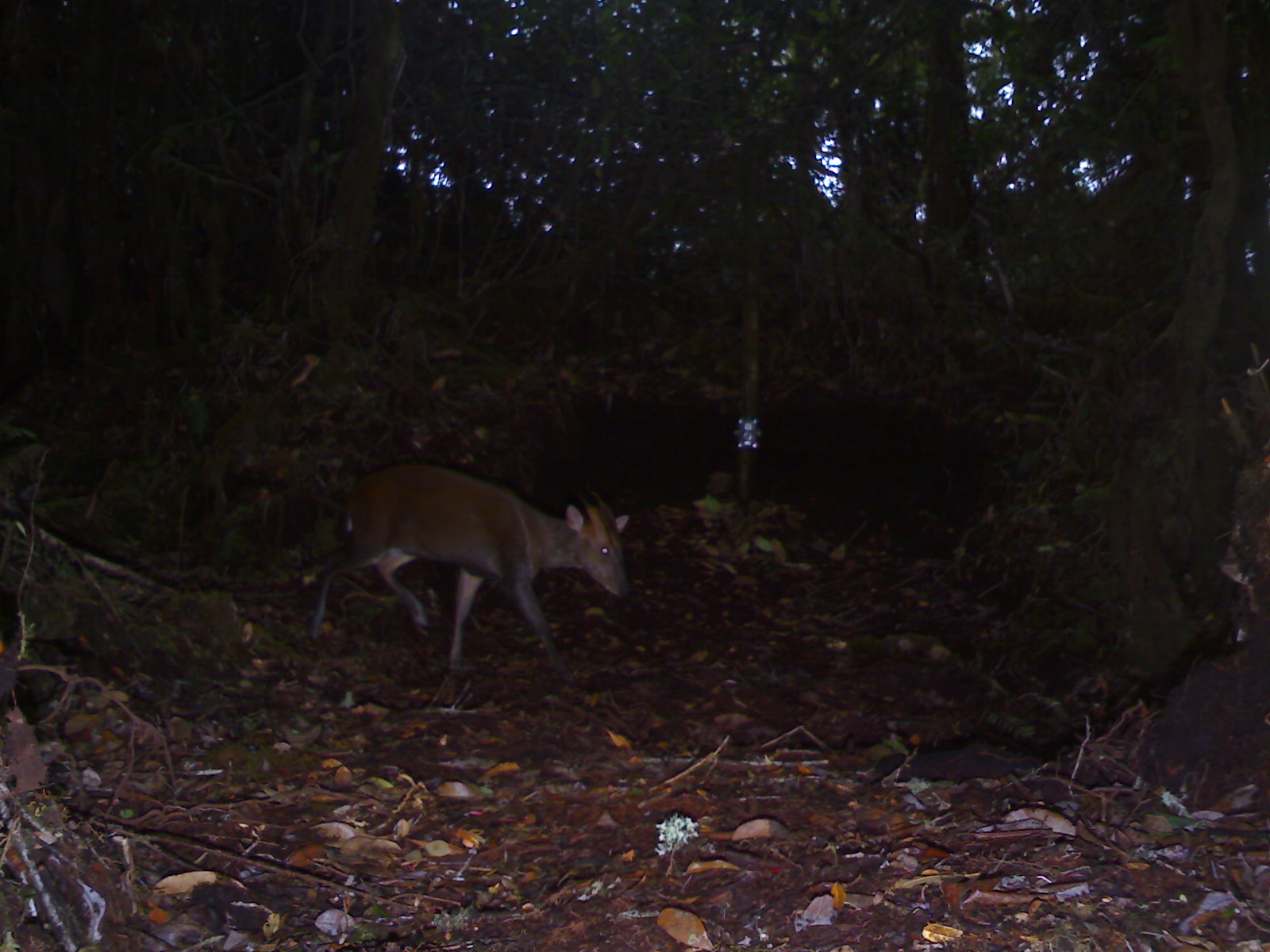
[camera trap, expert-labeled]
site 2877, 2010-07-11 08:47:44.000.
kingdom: Animalia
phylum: Chordata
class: Mammalia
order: Artiodactyla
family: Cervidae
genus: Muntiacus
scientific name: Muntiacus muntjak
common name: southern red muntjac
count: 1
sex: male